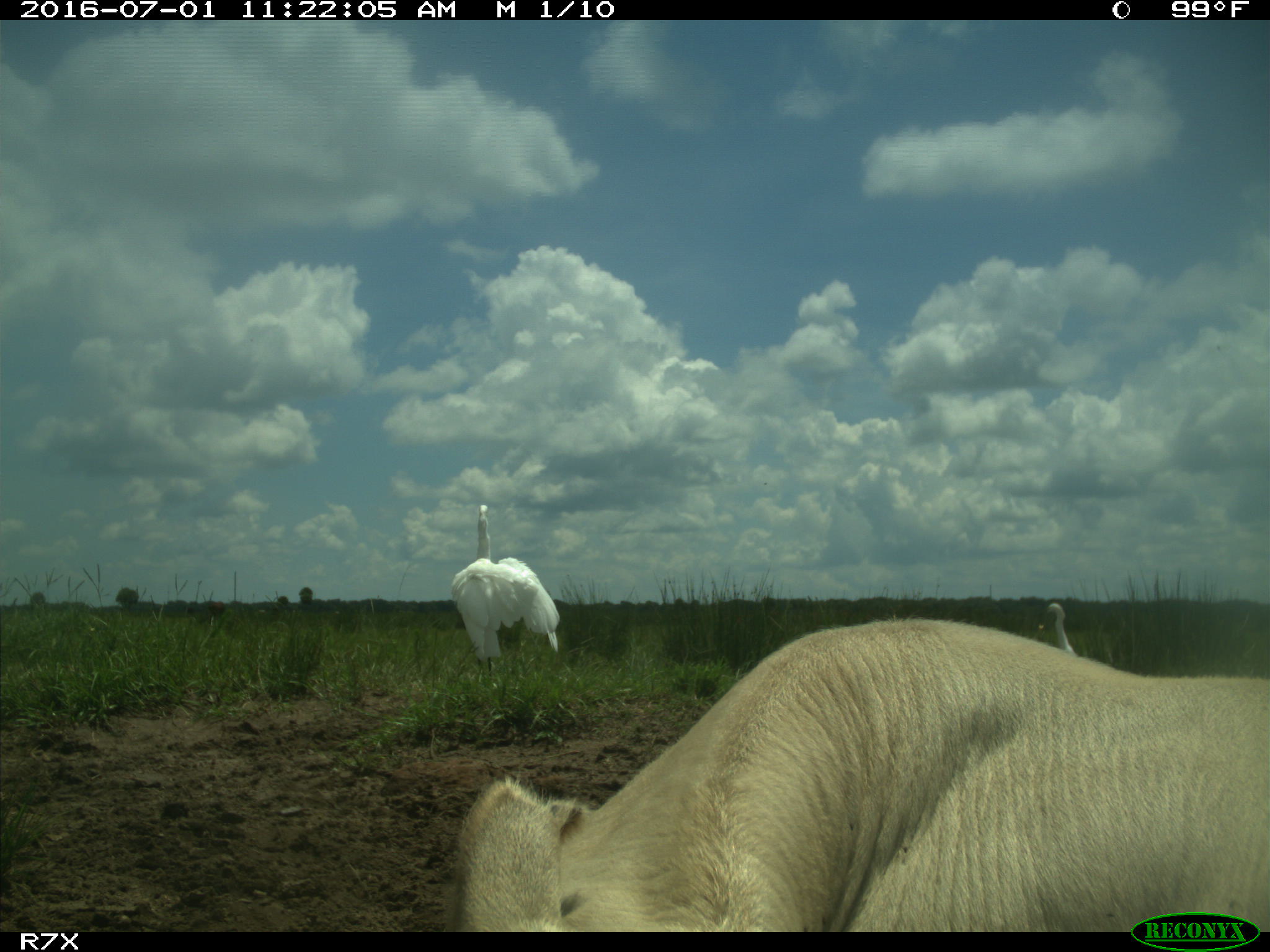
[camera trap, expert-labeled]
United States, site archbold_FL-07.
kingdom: Animalia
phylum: Chordata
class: Mammalia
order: Artiodactyla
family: Bovidae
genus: Bos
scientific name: Bos taurus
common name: domestic cow